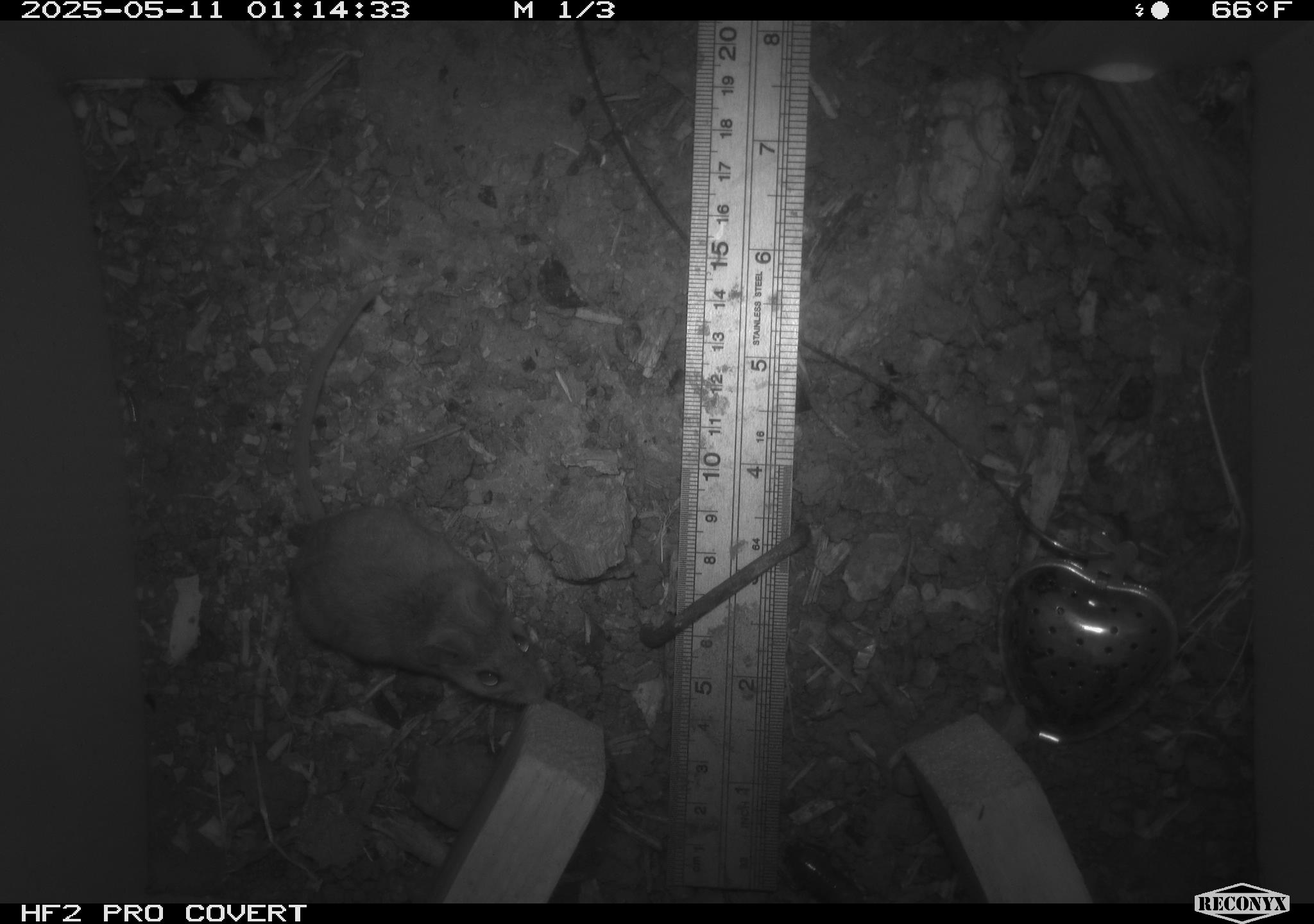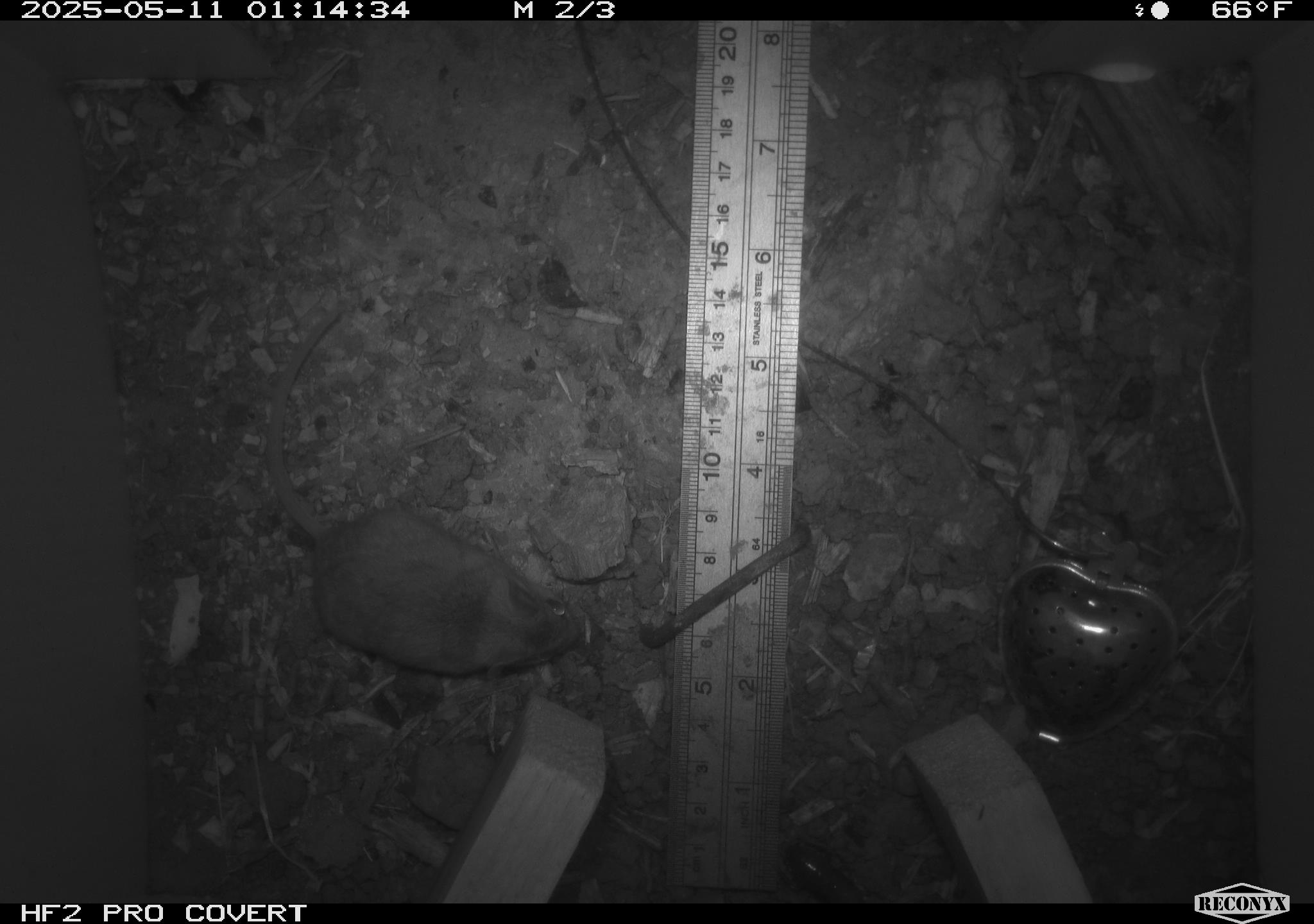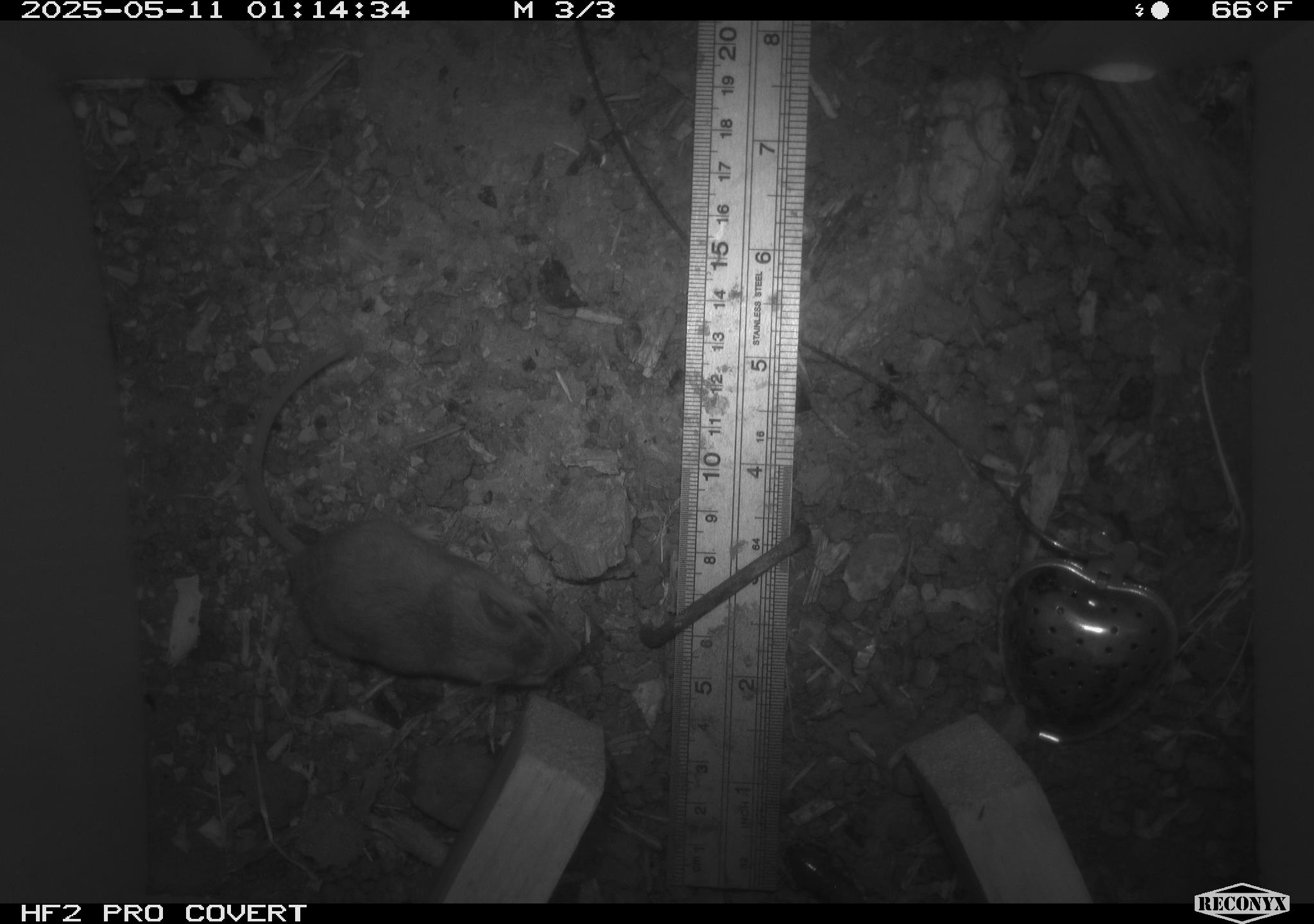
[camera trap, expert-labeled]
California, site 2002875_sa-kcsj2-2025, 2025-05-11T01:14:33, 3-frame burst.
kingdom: Animalia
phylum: Chordata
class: Mammalia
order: Rodentia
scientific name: Rodentia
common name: rodent